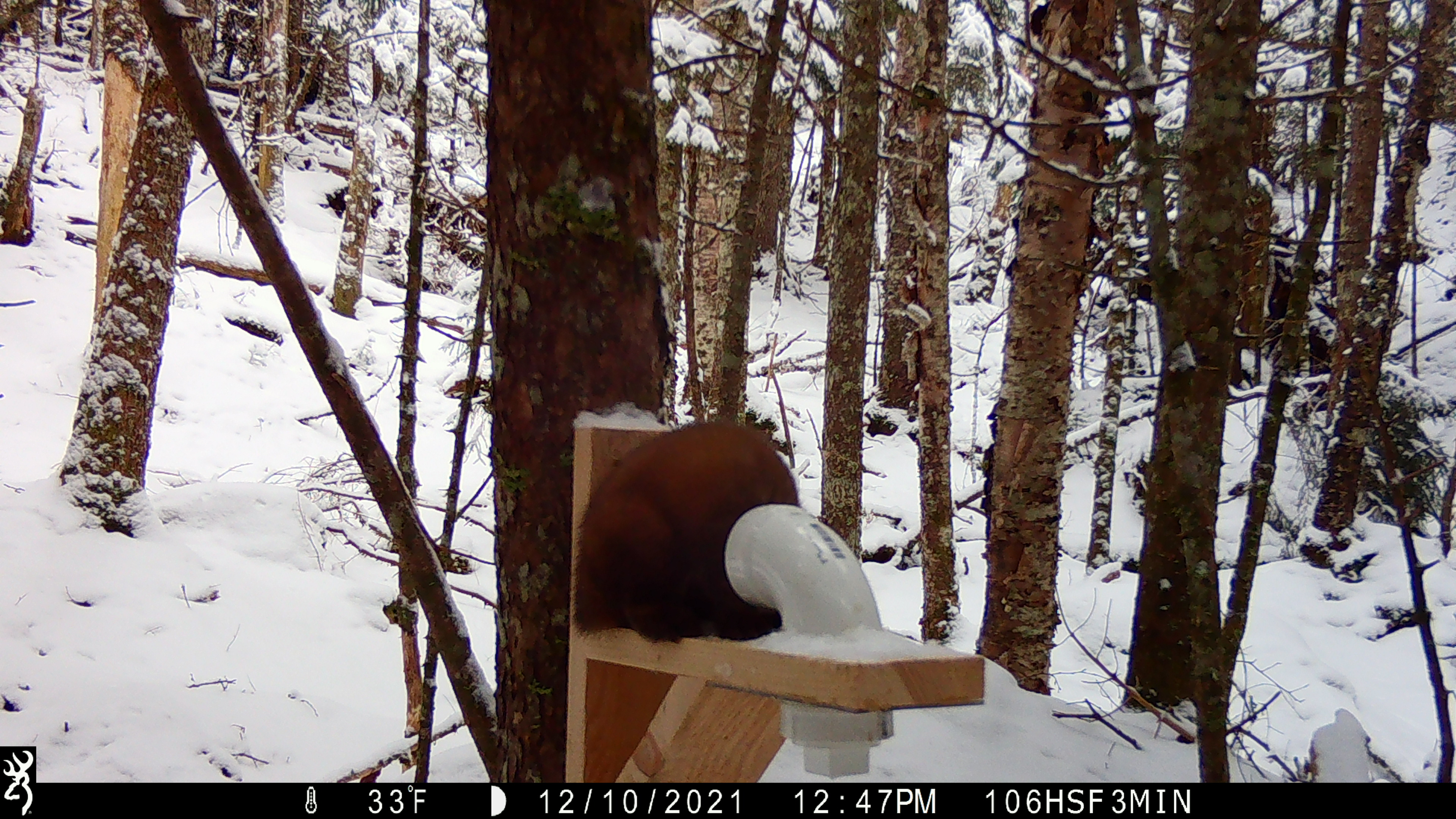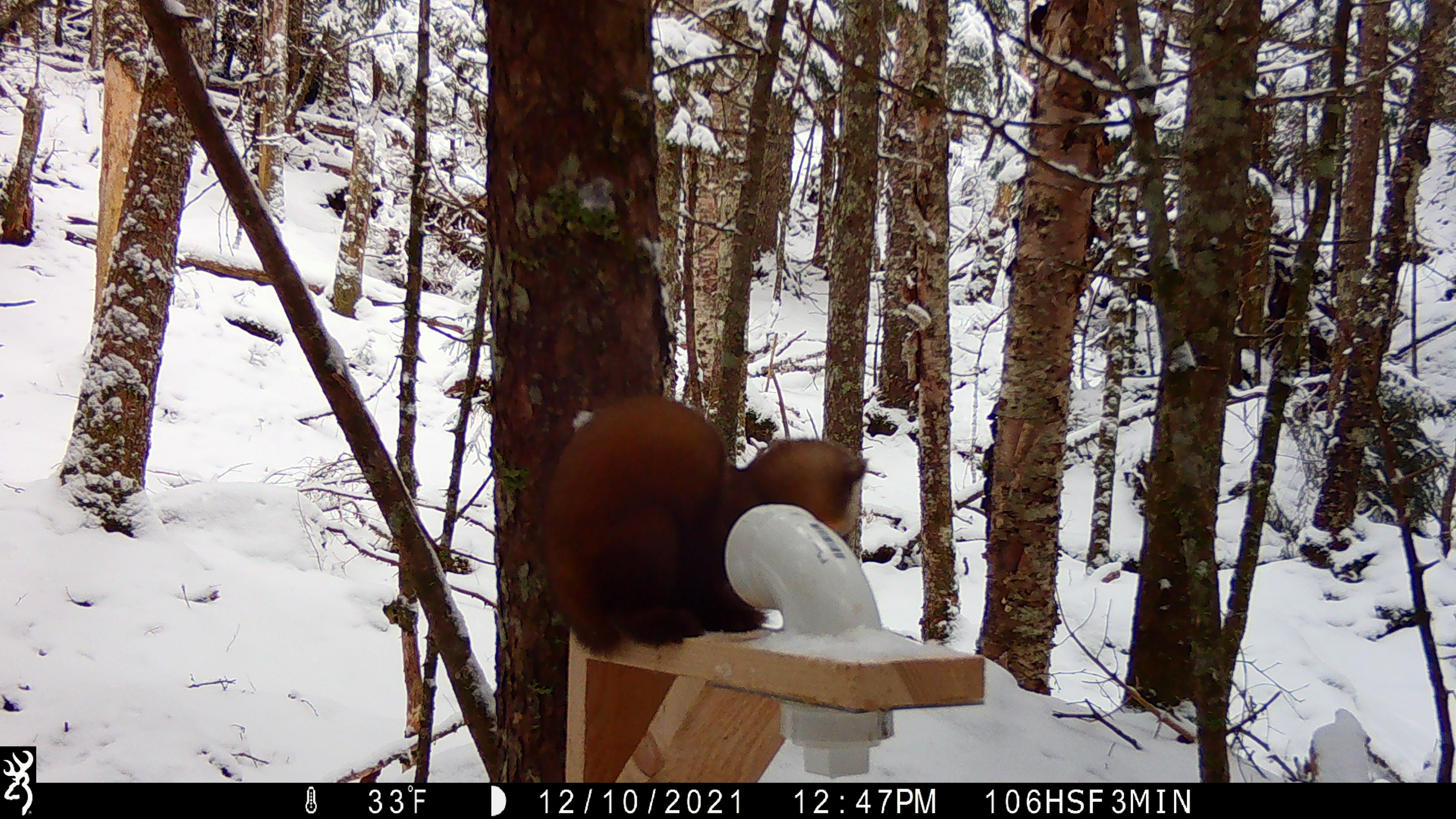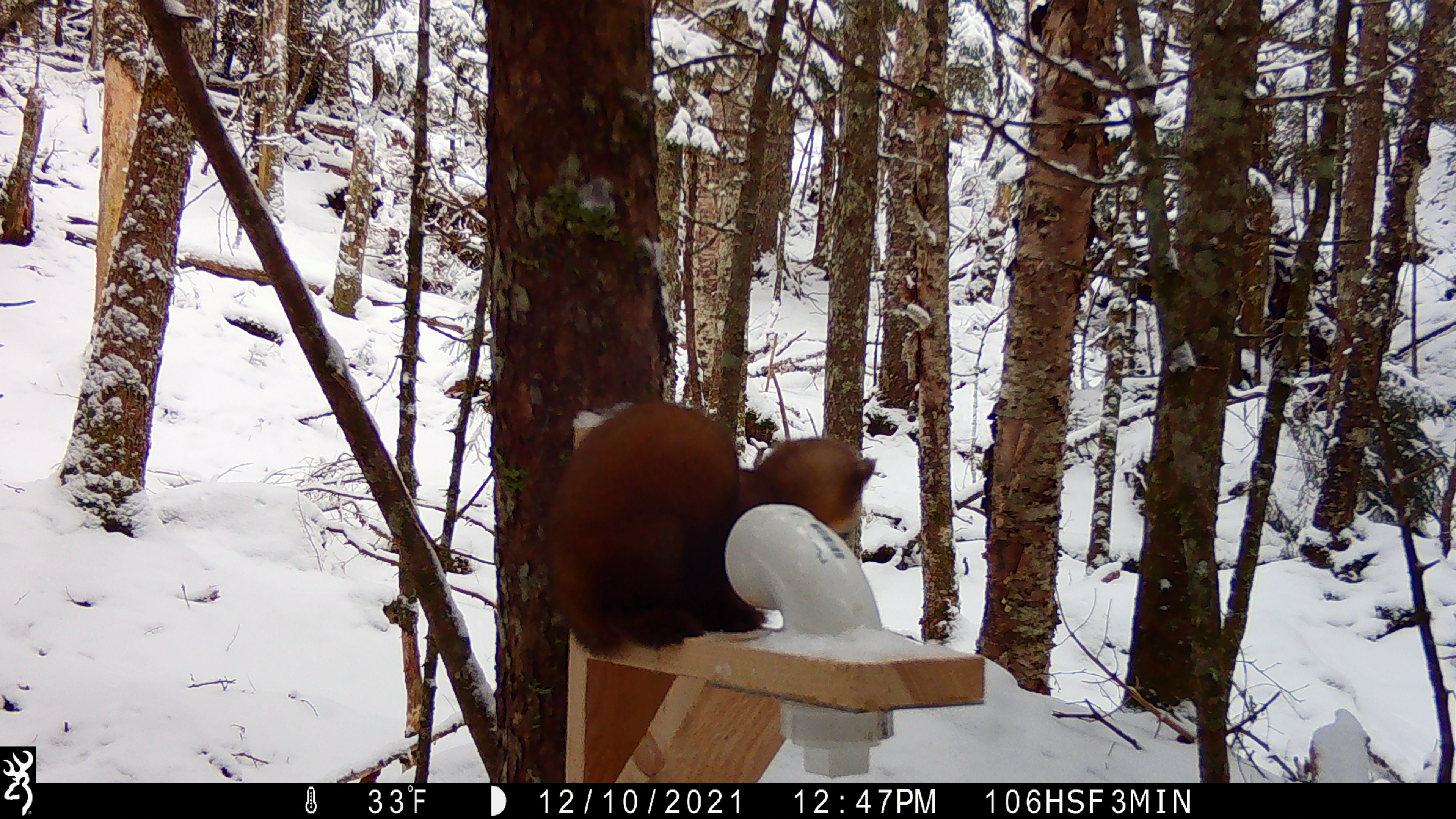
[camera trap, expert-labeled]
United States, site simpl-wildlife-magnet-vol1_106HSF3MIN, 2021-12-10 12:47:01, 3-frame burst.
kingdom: Animalia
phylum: Chordata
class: Mammalia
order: Carnivora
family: Mustelidae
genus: Martes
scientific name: Martes americana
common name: american marten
American marten (Martes americana).